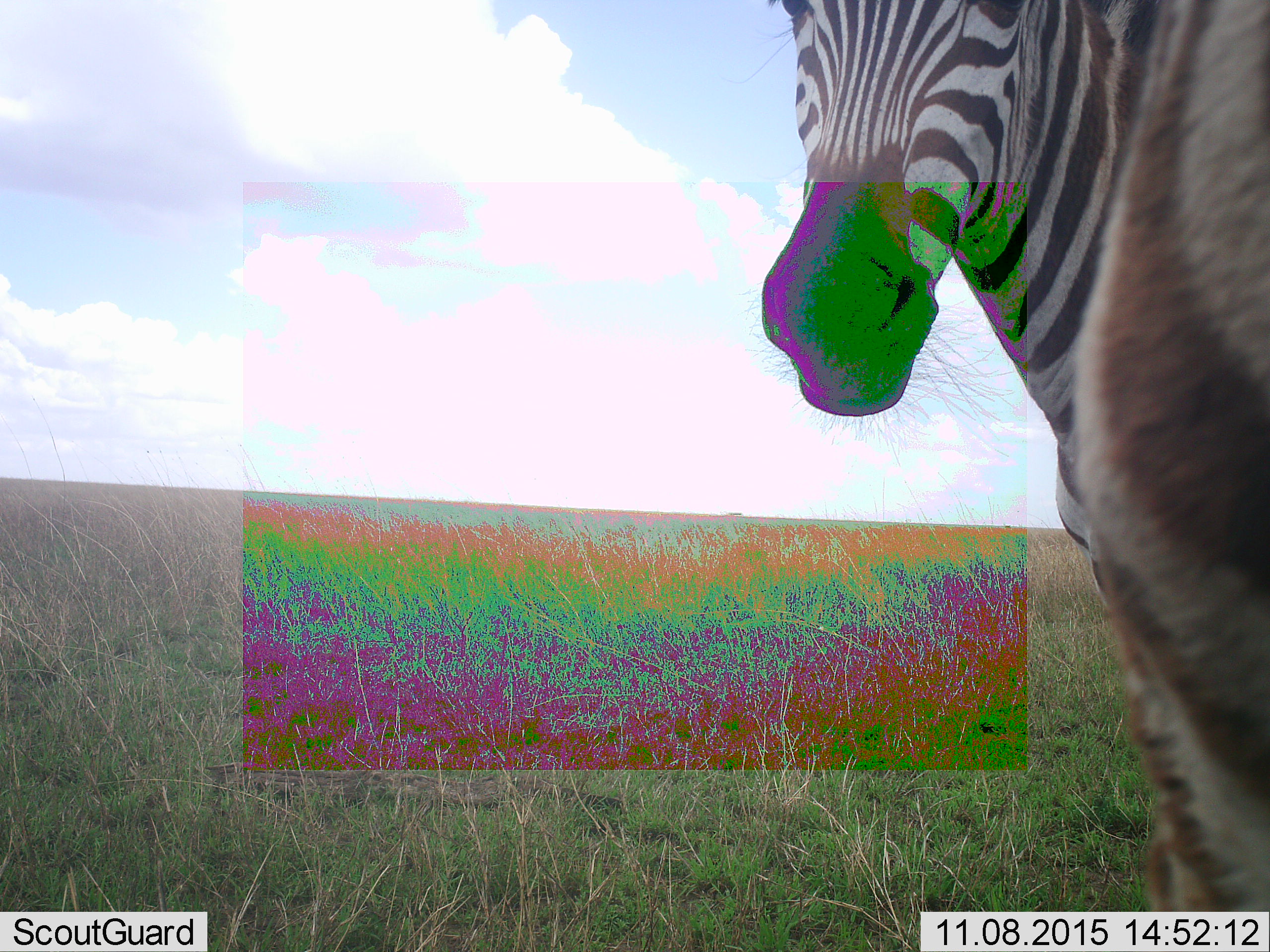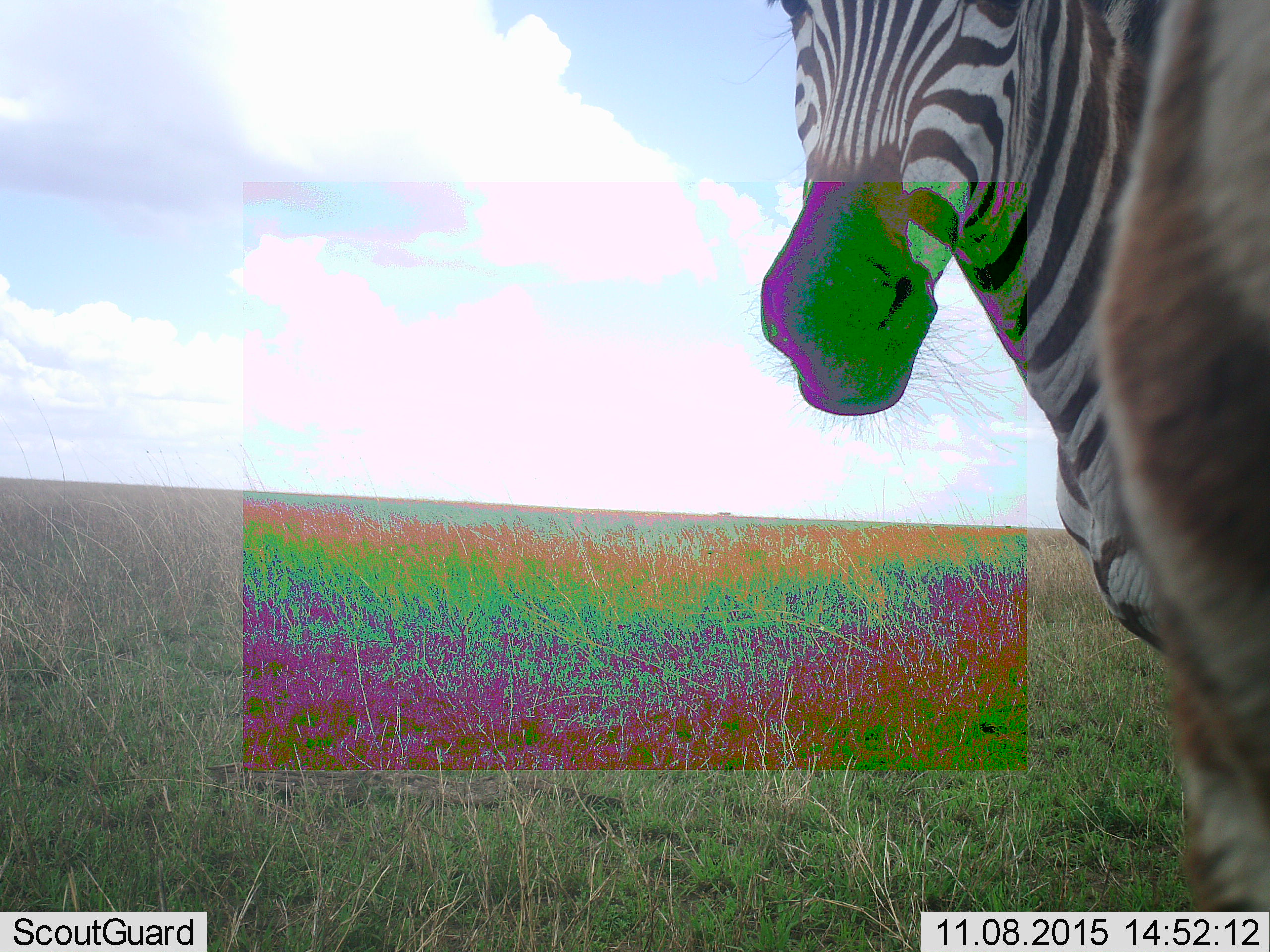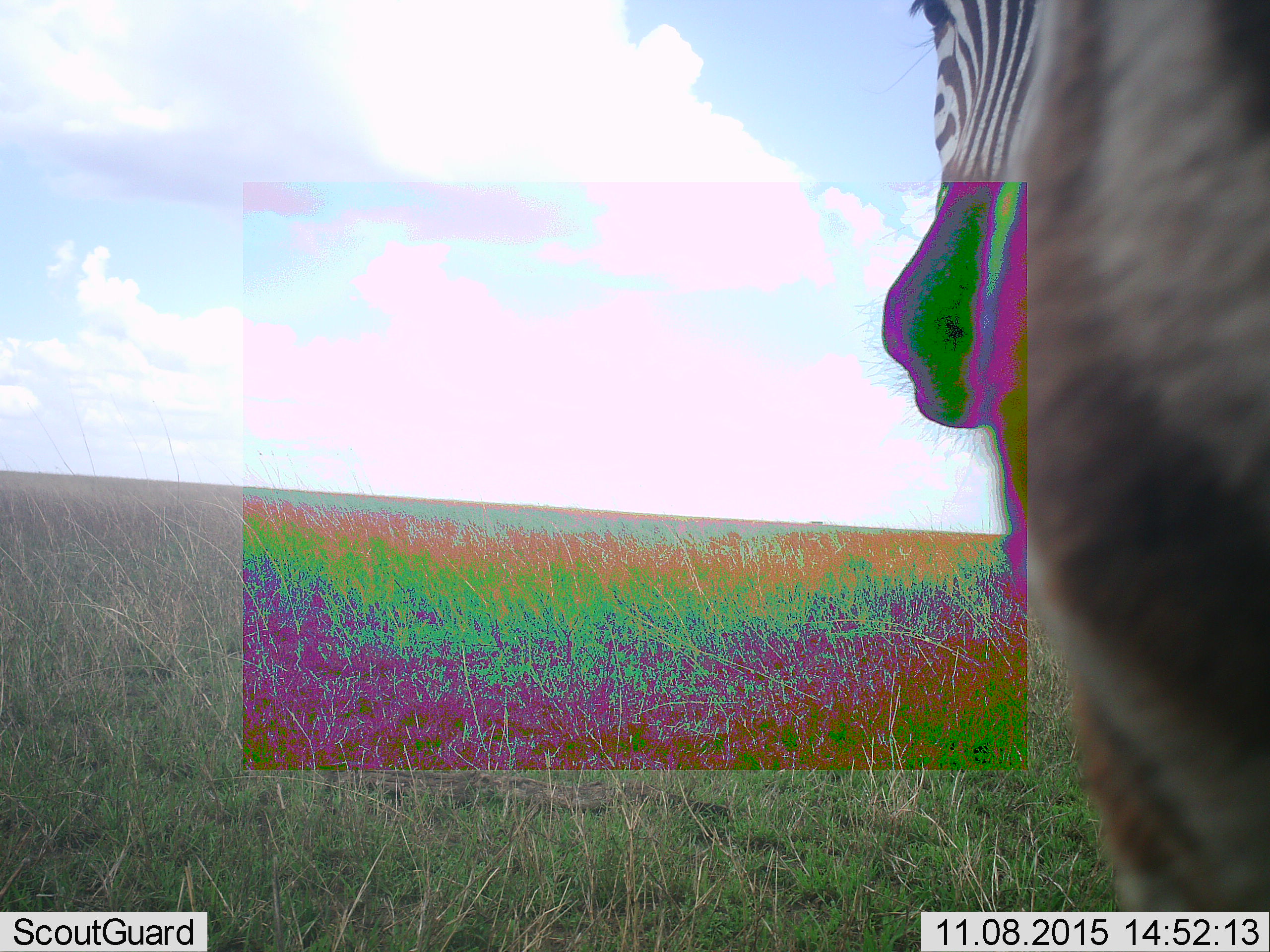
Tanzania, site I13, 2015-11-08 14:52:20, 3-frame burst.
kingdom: Animalia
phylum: Chordata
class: Mammalia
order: Perissodactyla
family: Equidae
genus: Equus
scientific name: Equus quagga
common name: plains zebra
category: zebra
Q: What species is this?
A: Zebra (plains zebra) (Equus quagga).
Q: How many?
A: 2.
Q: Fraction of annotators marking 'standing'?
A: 90%.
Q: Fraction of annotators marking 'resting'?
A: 10%.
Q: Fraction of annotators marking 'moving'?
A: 20%.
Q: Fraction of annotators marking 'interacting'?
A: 10%.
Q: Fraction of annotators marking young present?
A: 0%.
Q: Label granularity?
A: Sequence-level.